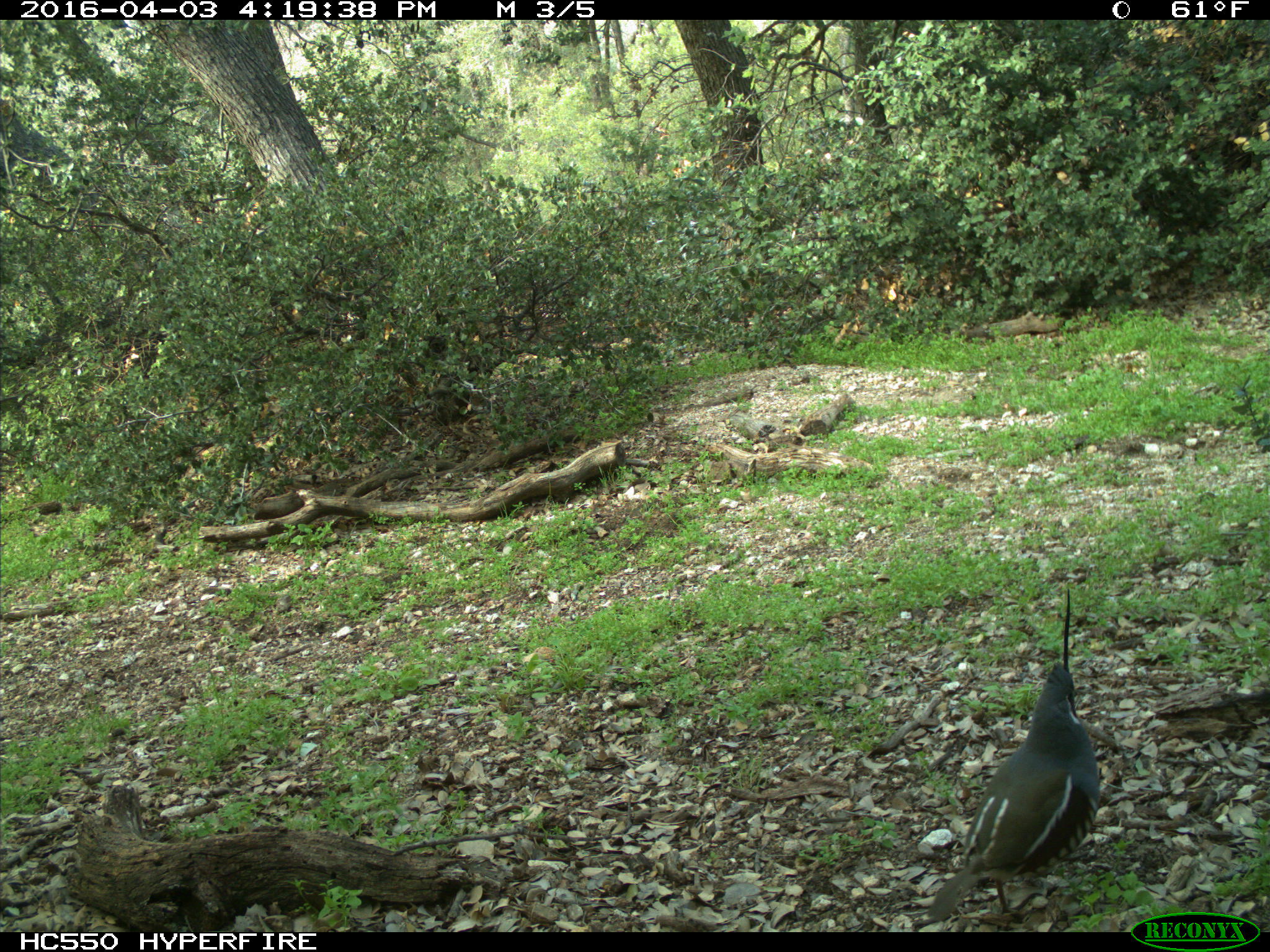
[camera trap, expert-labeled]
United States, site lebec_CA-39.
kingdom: Animalia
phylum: Chordata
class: Aves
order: Galliformes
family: Odontophoridae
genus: Callipepla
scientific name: Callipepla californica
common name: california quail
Callipepla californica (california quail).